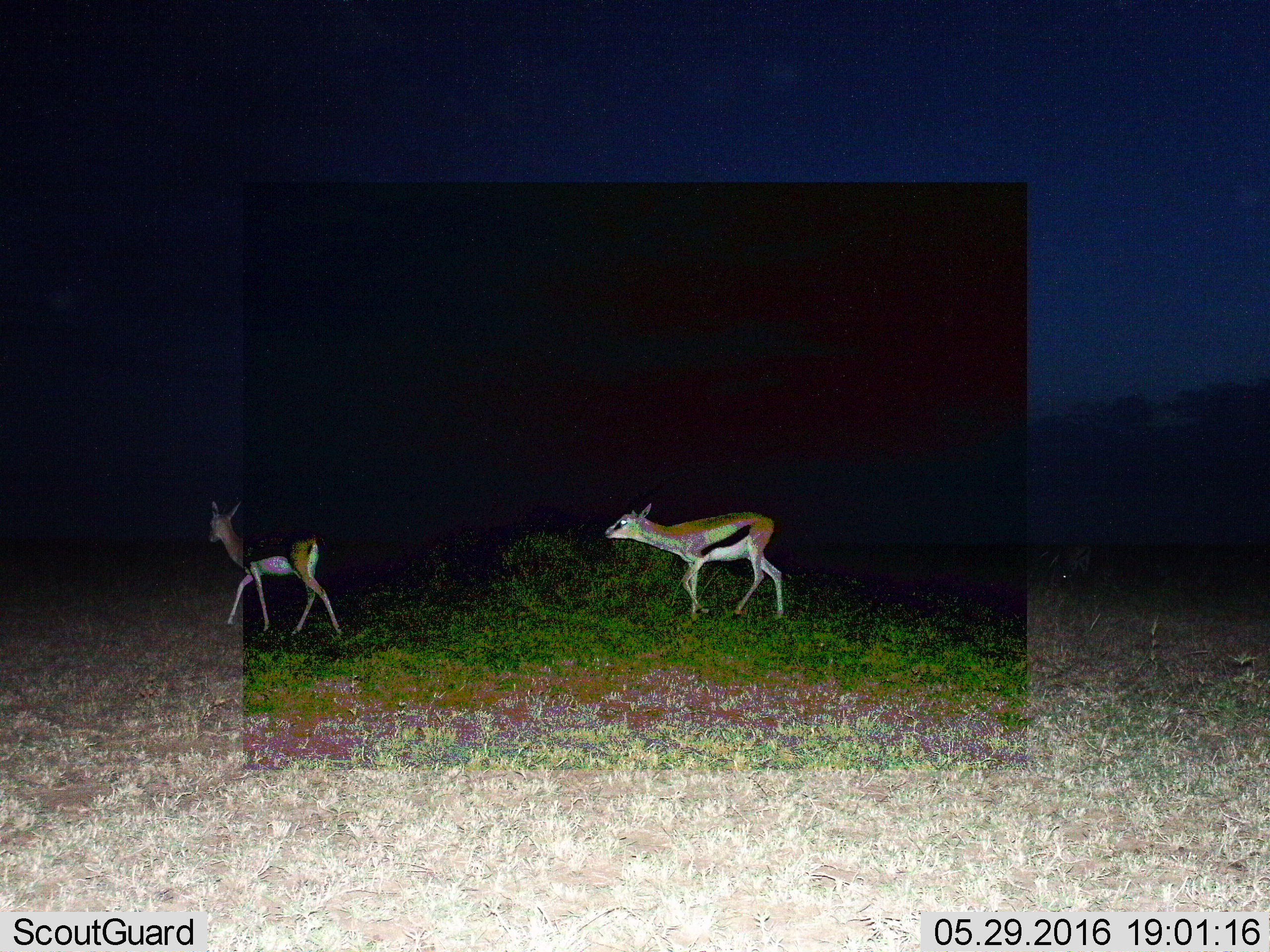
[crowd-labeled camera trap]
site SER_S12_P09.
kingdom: Animalia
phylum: Chordata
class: Mammalia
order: Artiodactyla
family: Bovidae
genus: Eudorcas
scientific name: Eudorcas thomsonii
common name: thomson's gazelle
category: gazellethomsons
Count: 2.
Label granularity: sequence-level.